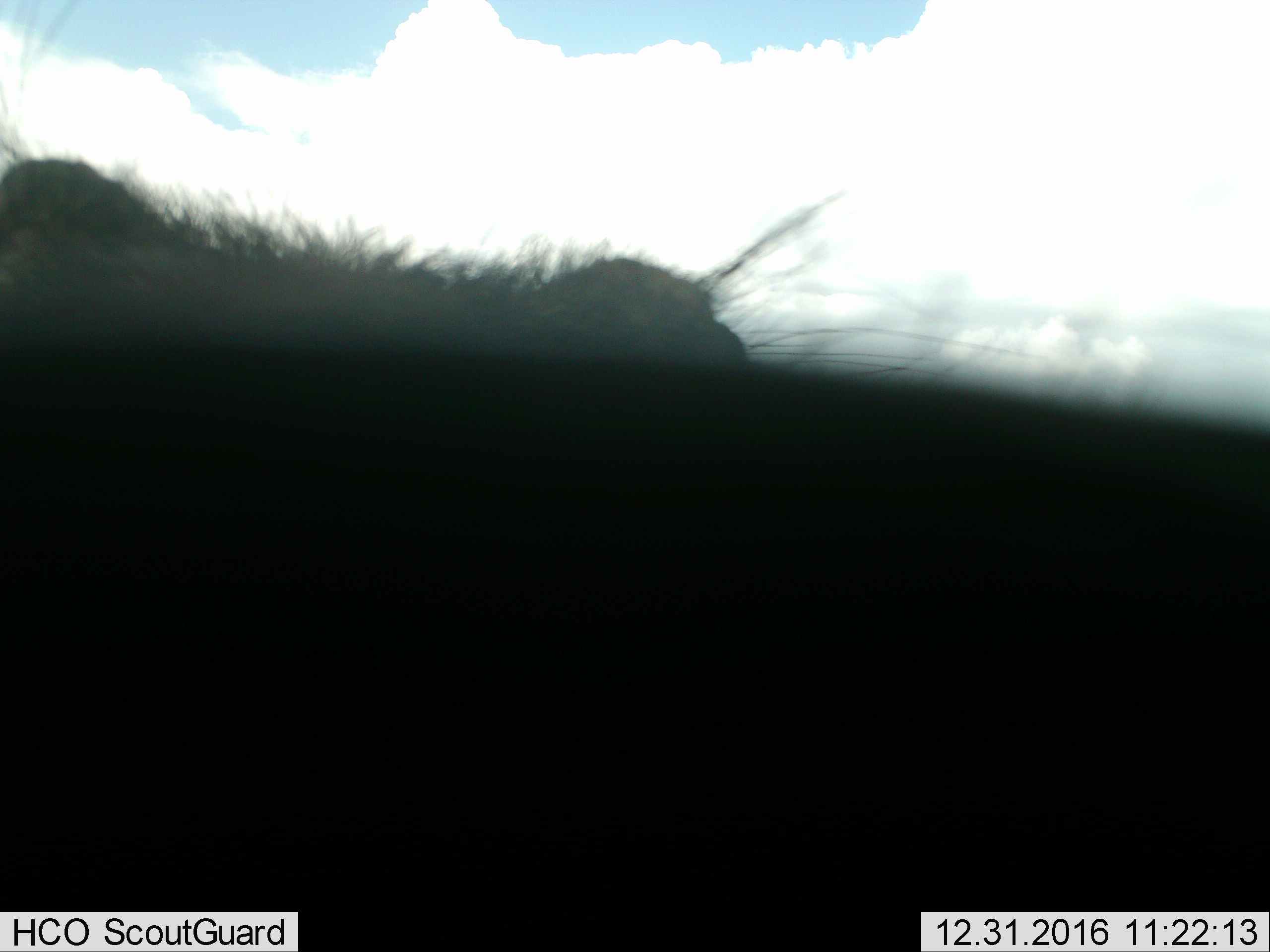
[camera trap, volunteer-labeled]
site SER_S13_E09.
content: unidentified animal